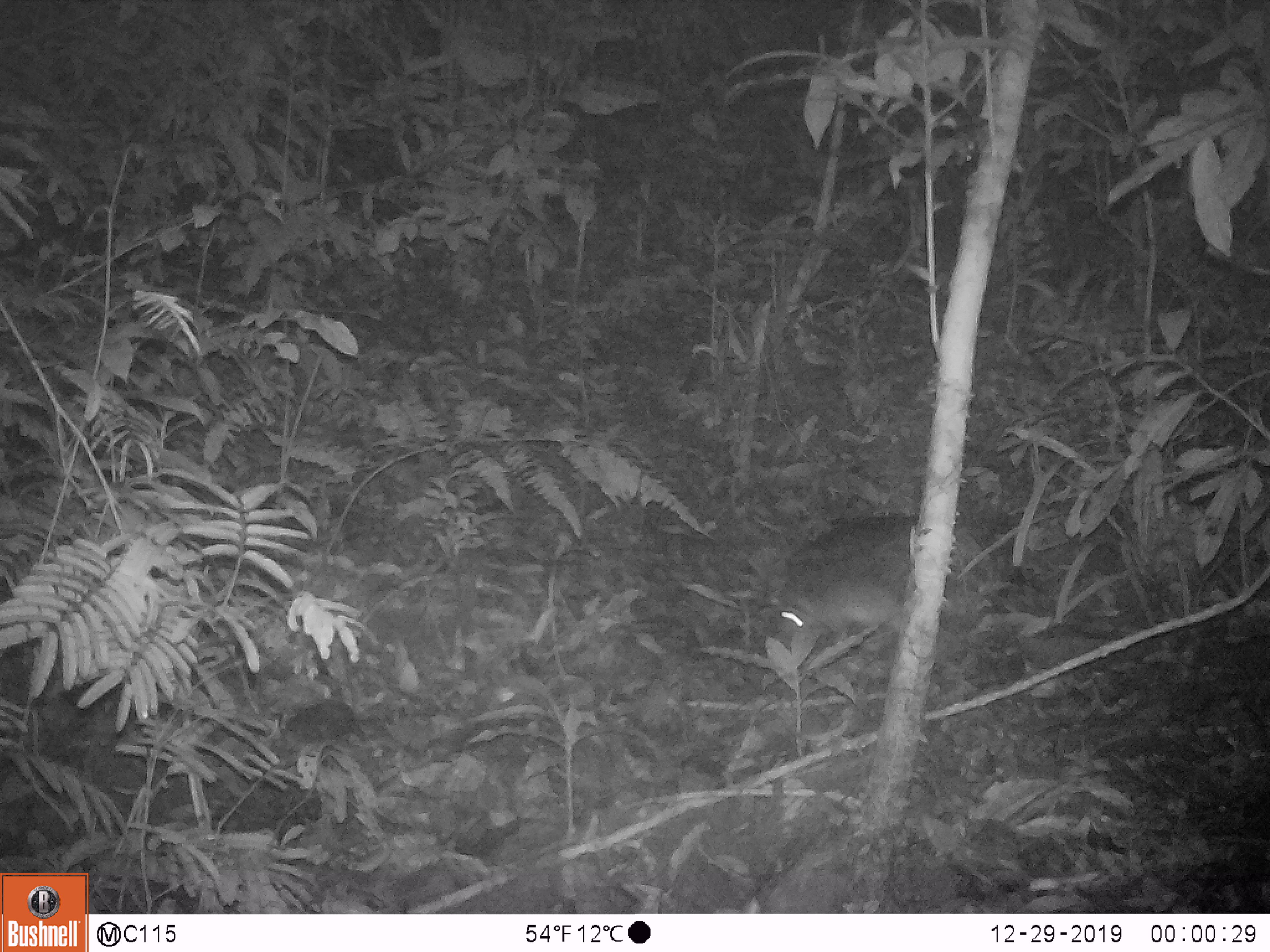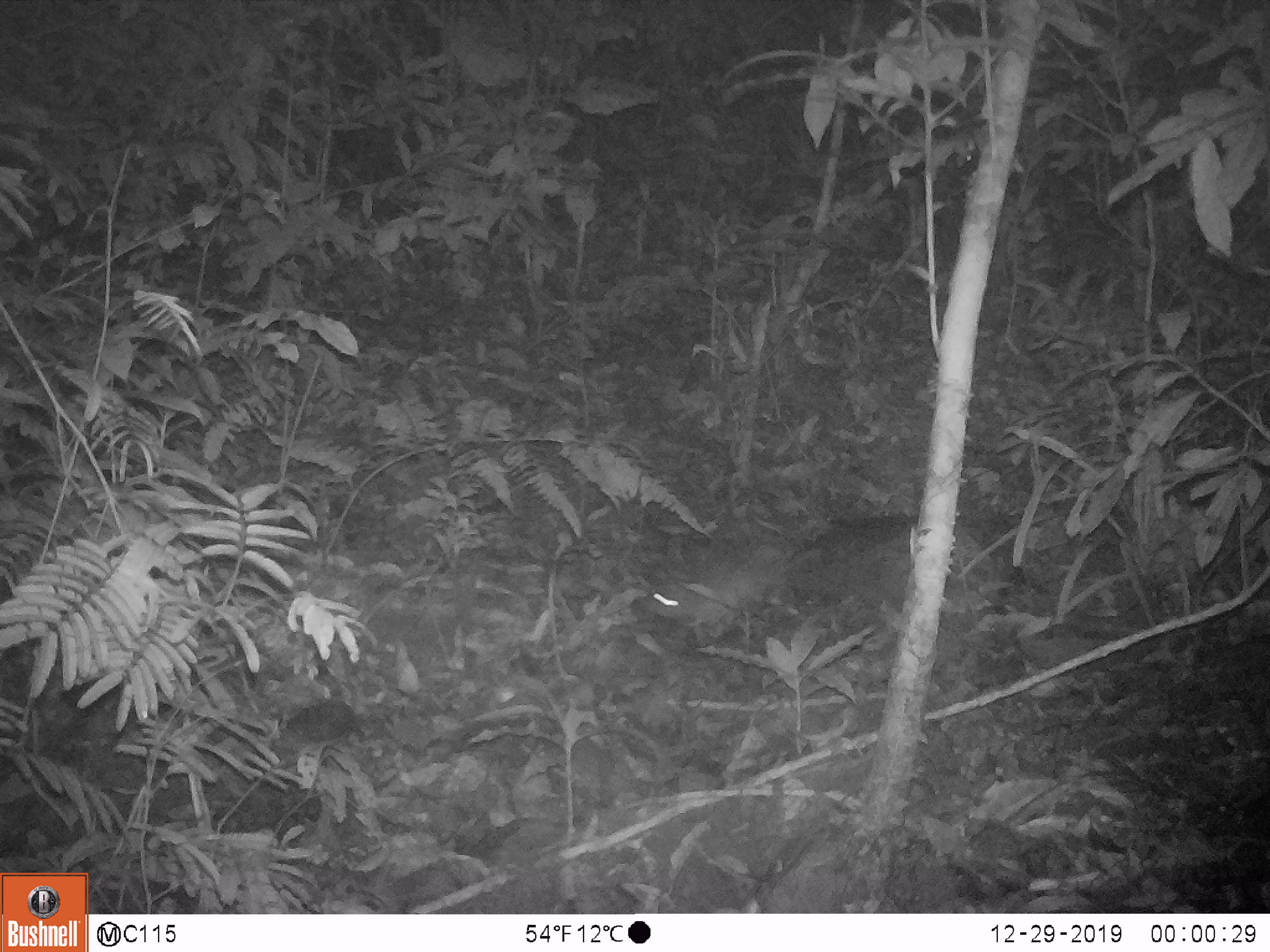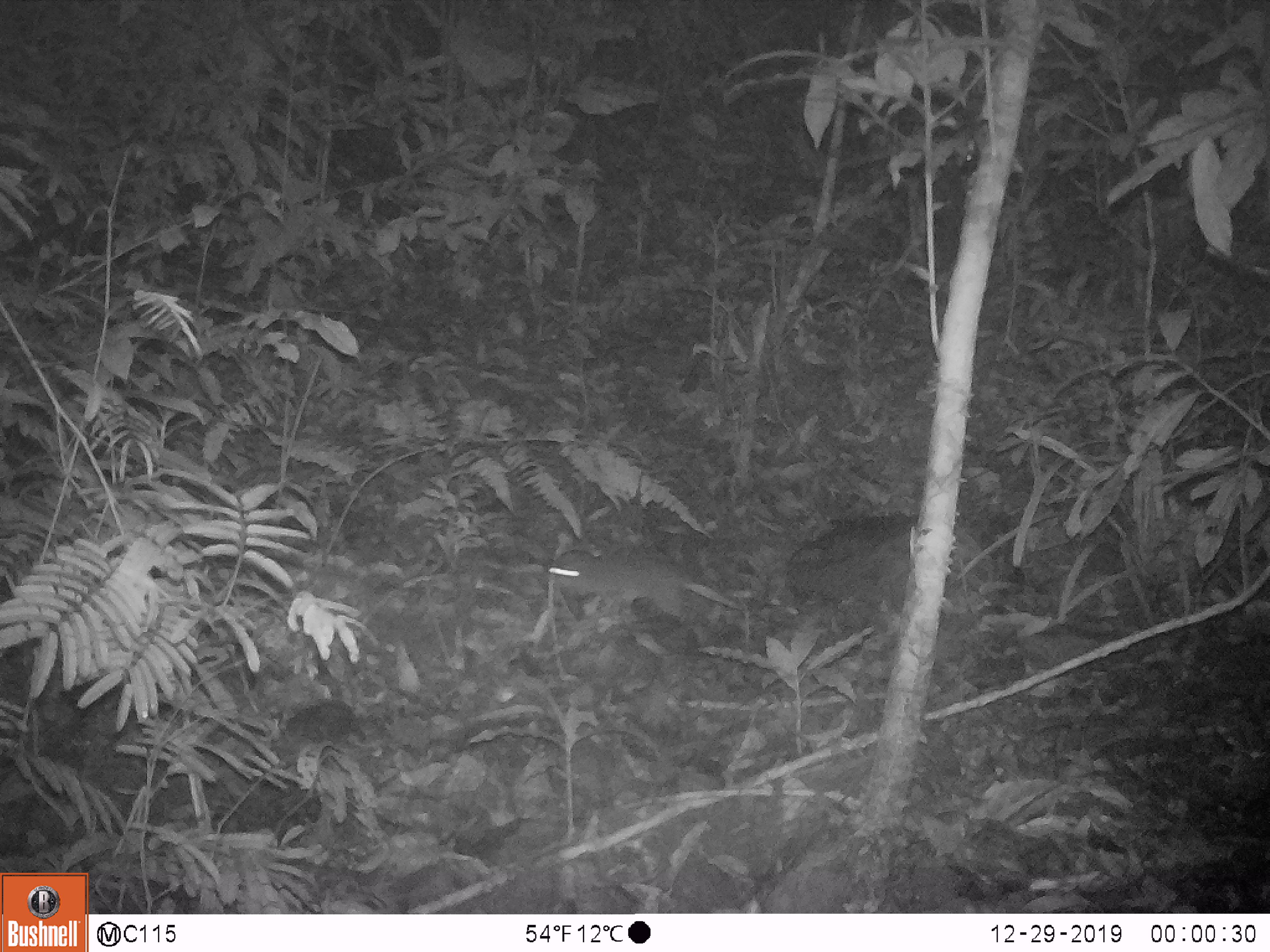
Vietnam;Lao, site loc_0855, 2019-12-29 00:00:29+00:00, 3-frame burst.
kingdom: Animalia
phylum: Chordata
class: Mammalia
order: Rodentia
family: Muridae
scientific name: Muridae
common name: old-world mice and rats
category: unidentified murid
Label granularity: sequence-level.